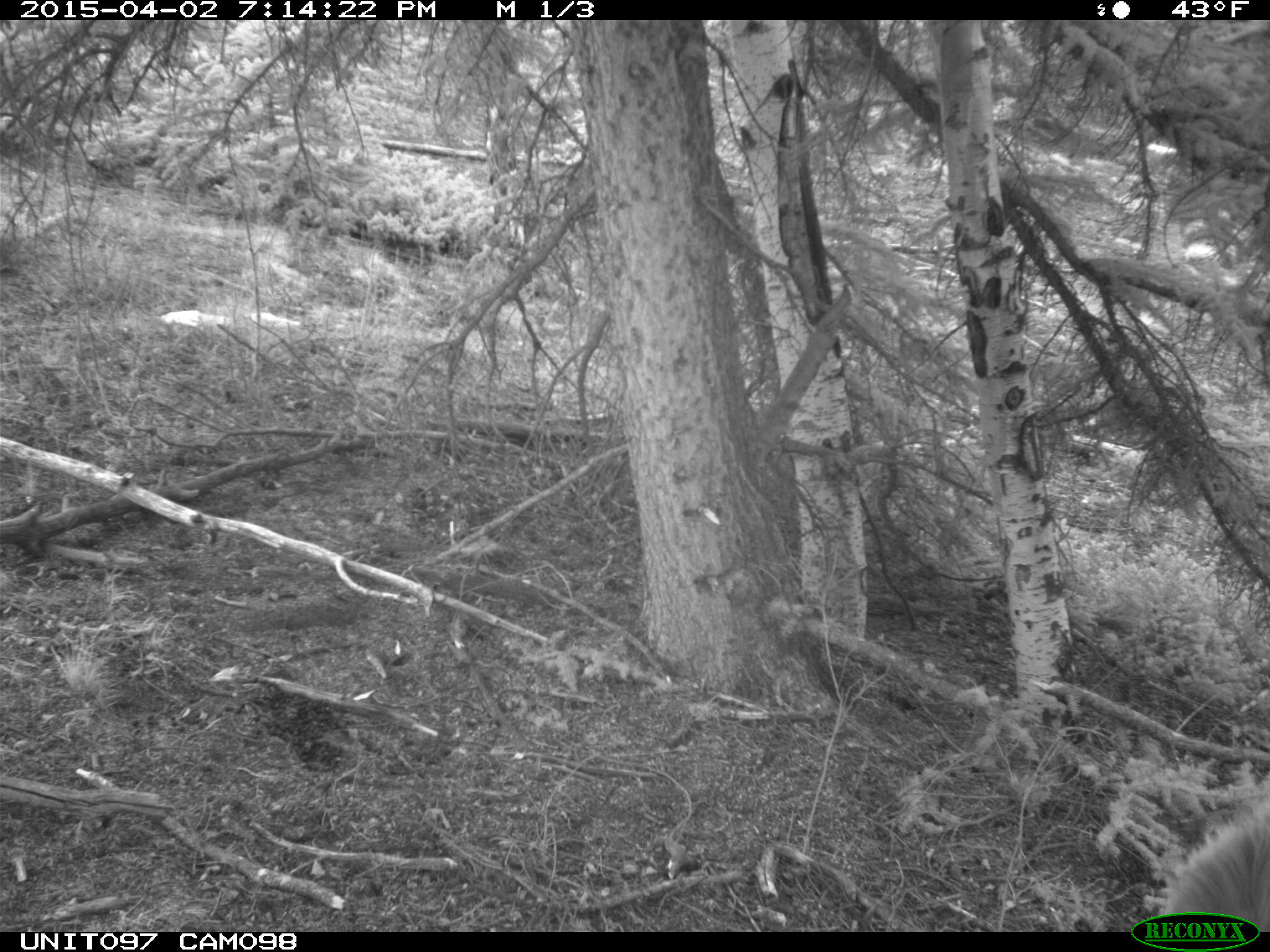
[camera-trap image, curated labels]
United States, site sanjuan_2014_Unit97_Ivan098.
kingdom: Animalia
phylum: Chordata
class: Mammalia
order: Artiodactyla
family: Cervidae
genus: Cervus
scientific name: Cervus elaphus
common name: red deer